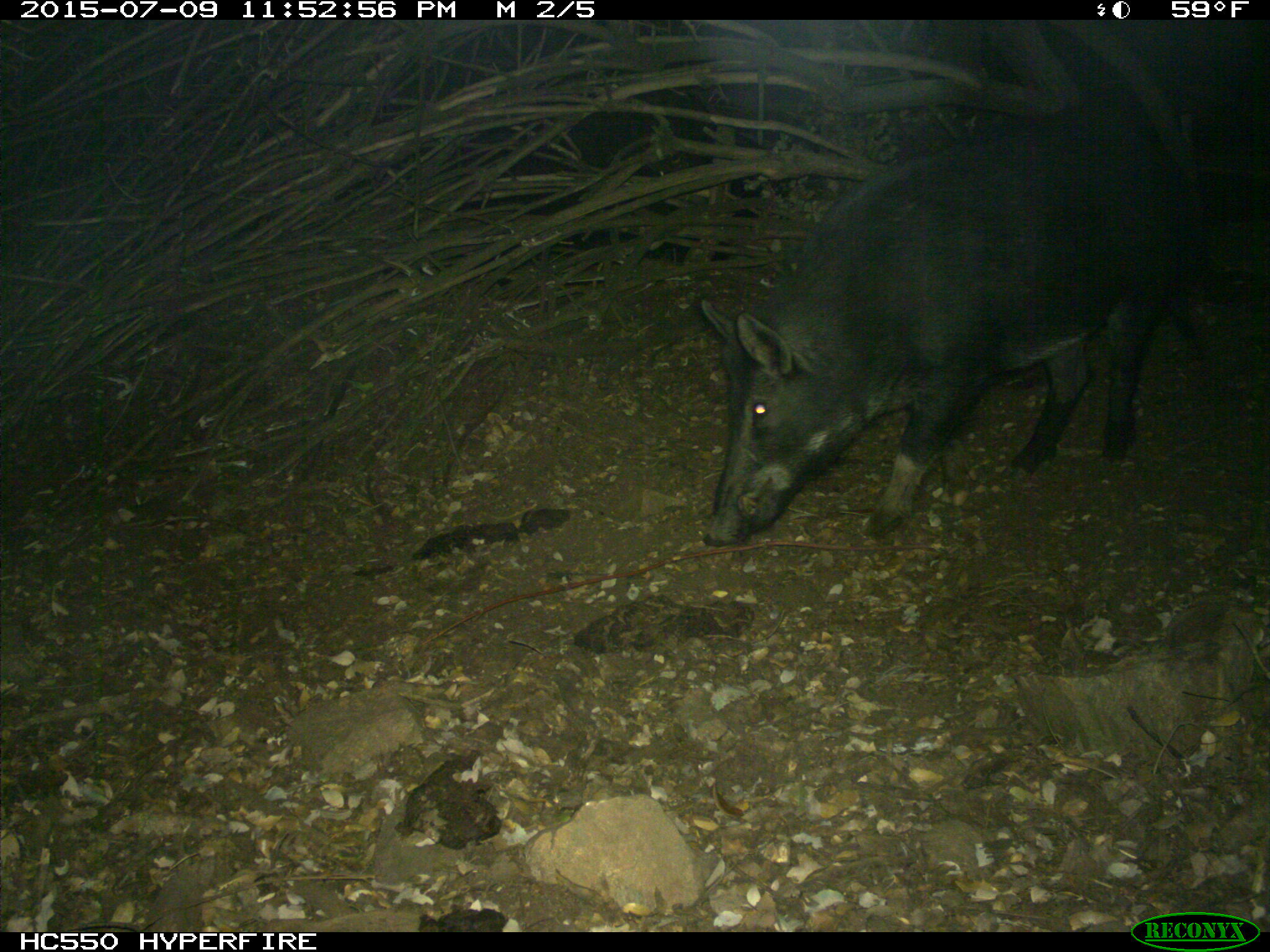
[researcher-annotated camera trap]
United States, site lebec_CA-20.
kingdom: Animalia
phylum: Chordata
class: Mammalia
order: Artiodactyla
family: Suidae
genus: Sus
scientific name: Sus scrofa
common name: wild boar